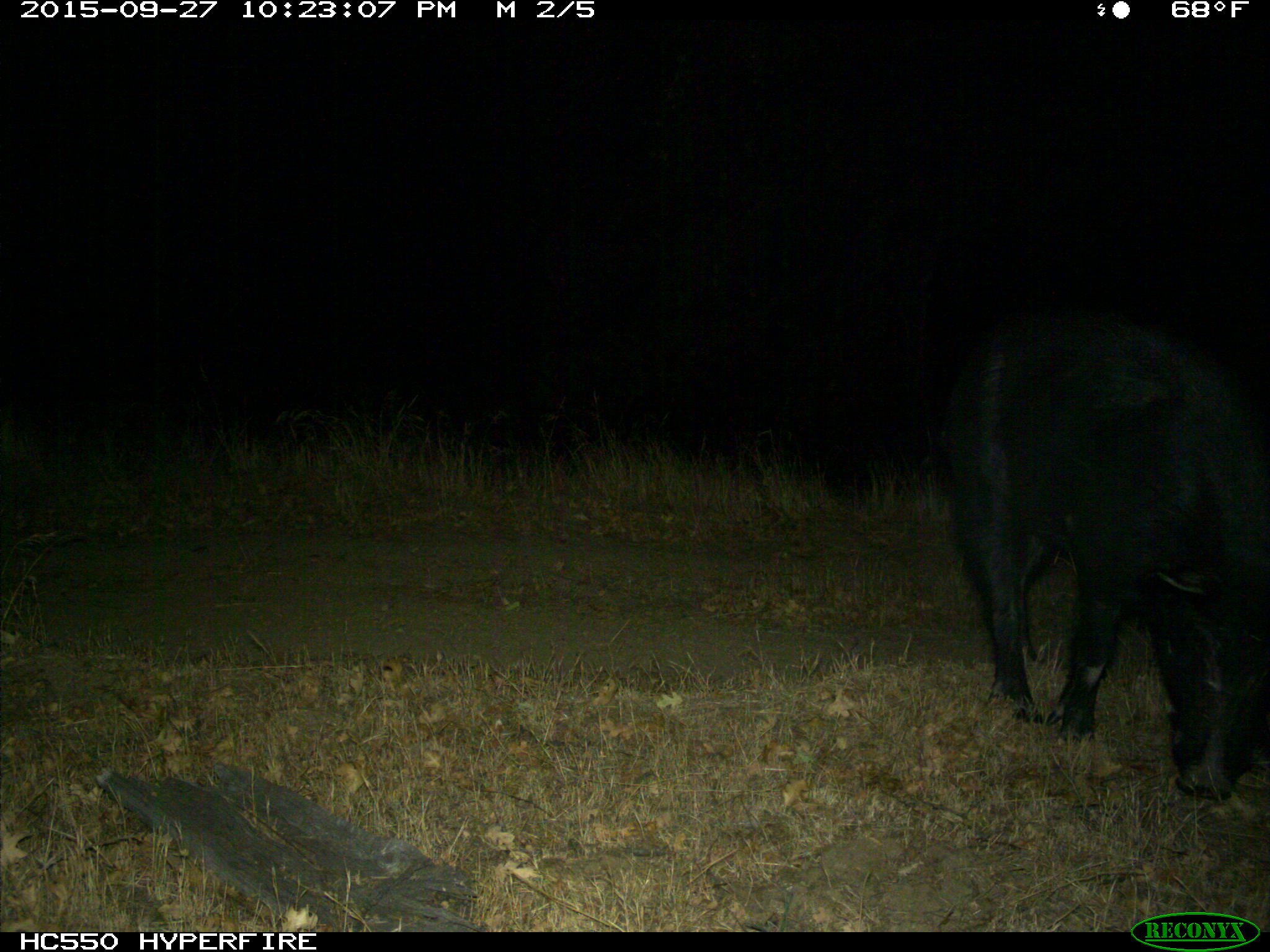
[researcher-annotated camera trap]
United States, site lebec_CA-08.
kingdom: Animalia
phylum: Chordata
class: Mammalia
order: Artiodactyla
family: Suidae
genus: Sus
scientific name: Sus scrofa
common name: wild boar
Sus scrofa (wild boar).